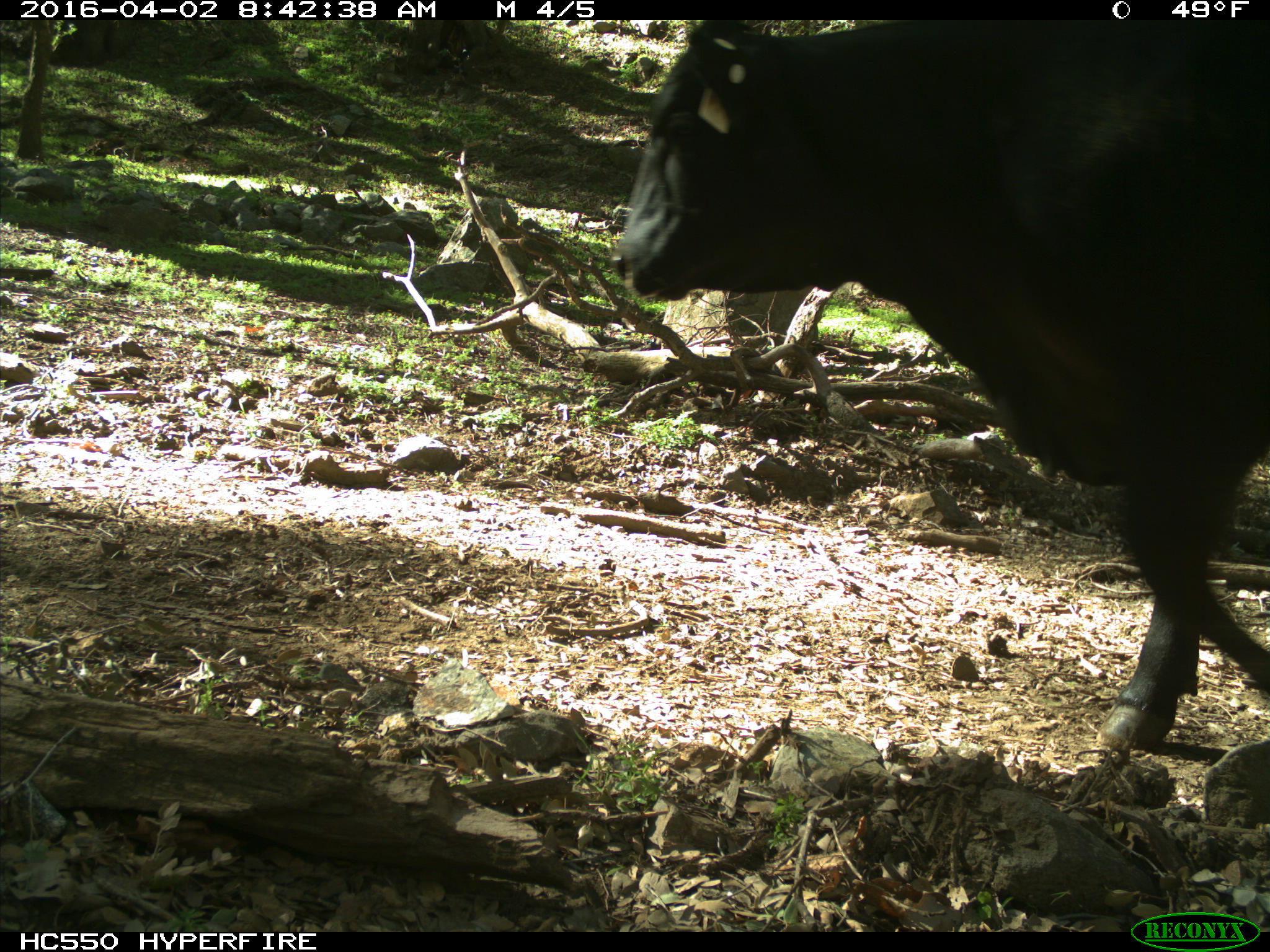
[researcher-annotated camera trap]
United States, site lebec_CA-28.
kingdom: Animalia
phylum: Chordata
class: Mammalia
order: Artiodactyla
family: Bovidae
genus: Bos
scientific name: Bos taurus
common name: domestic cow